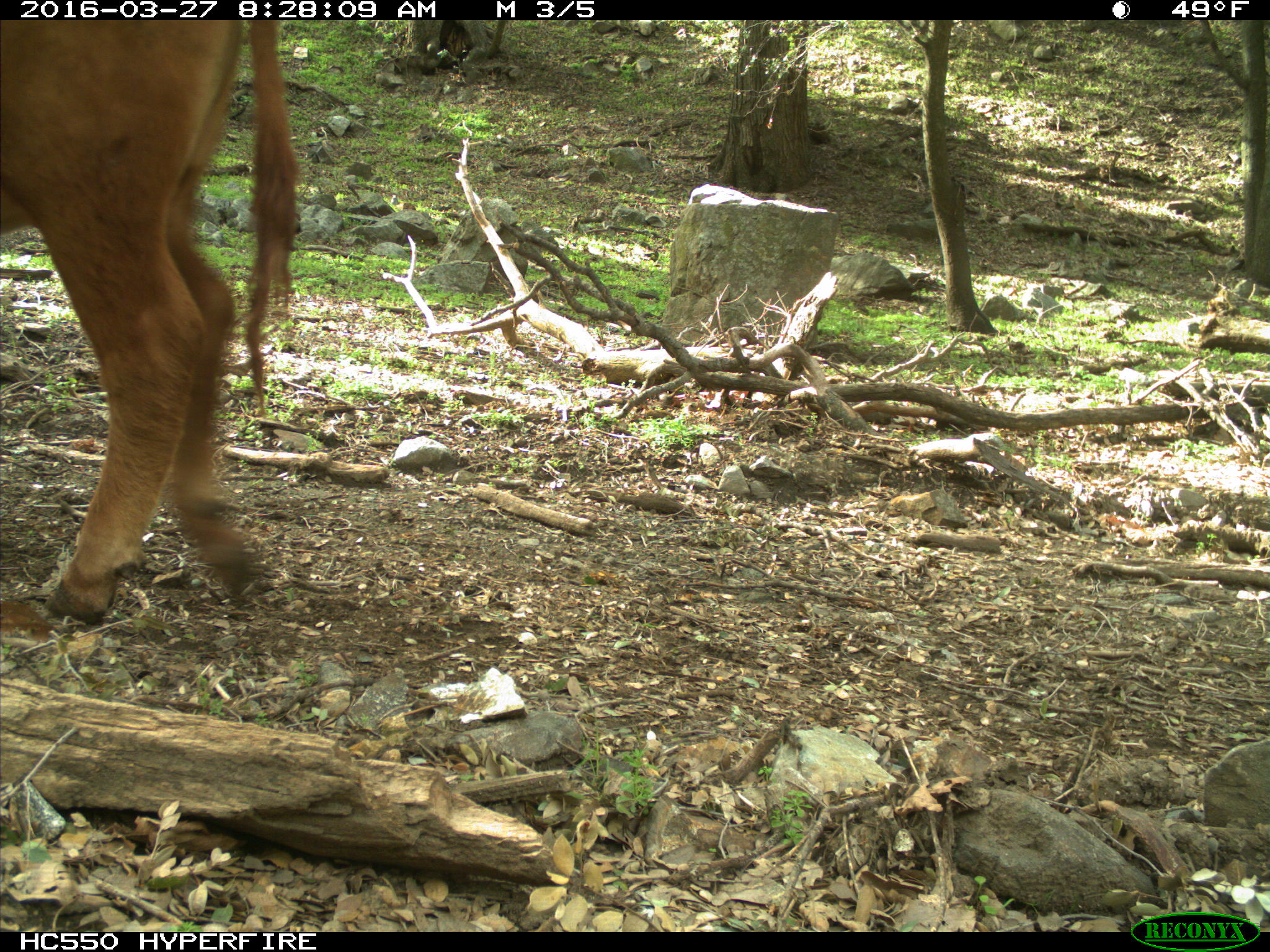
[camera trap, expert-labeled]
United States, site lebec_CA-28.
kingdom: Animalia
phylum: Chordata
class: Mammalia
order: Artiodactyla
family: Bovidae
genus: Bos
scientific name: Bos taurus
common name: domestic cow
Bos taurus (domestic cow).